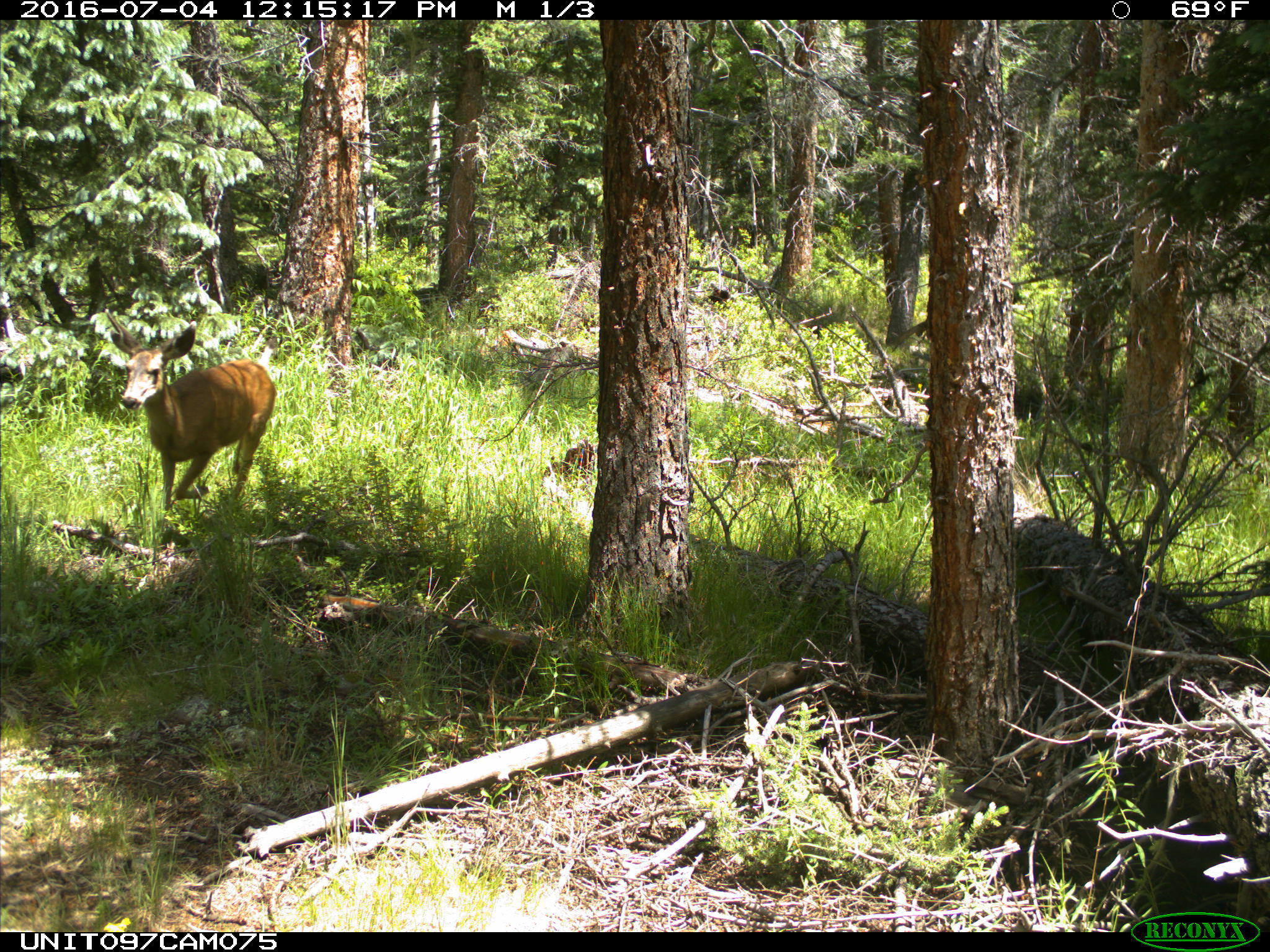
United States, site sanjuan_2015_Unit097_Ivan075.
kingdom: Animalia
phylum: Chordata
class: Mammalia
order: Artiodactyla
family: Cervidae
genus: Odocoileus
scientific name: Odocoileus hemionus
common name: mule deer